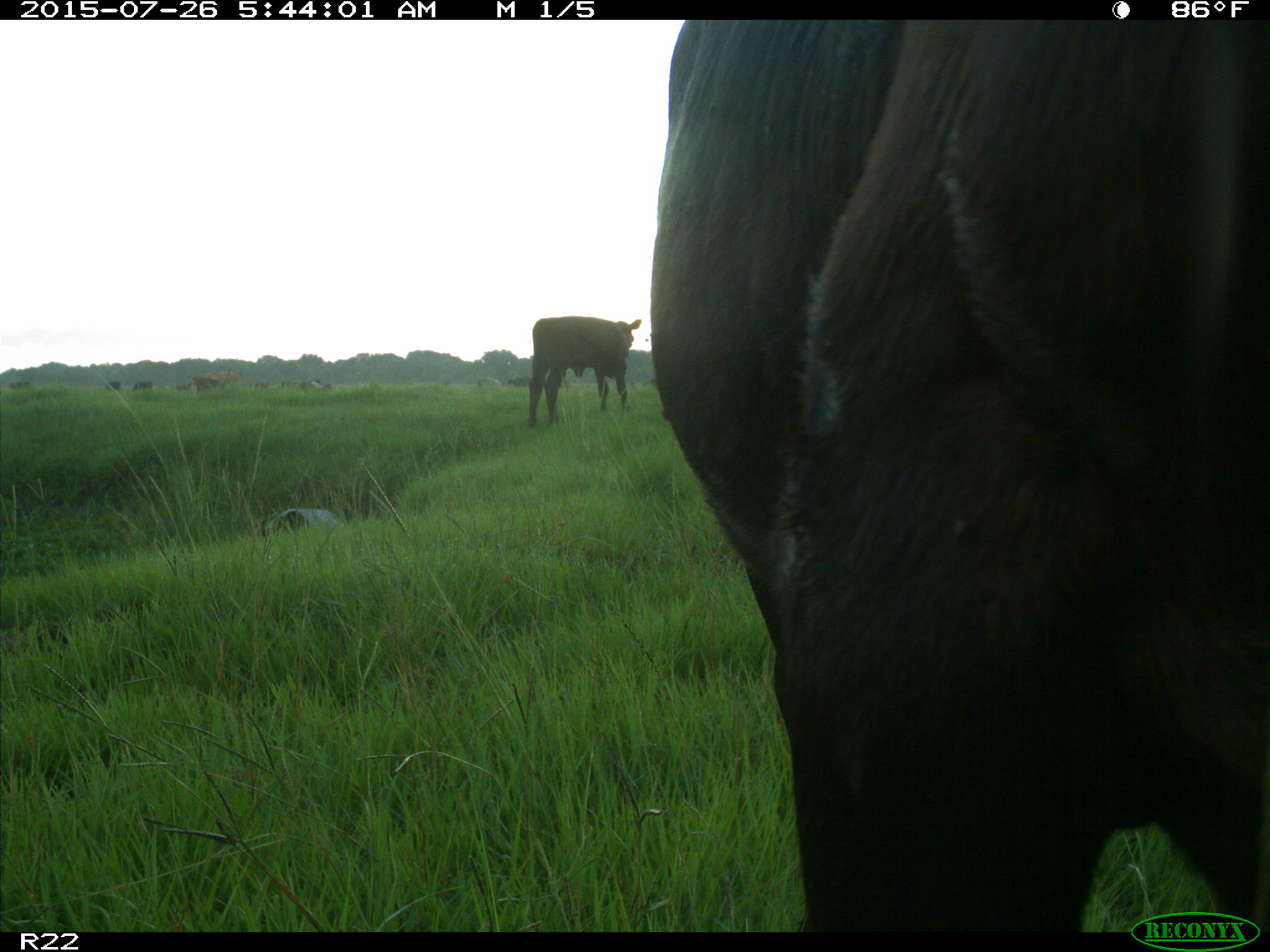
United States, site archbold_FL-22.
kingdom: Animalia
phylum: Chordata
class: Mammalia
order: Artiodactyla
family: Bovidae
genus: Bos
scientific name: Bos taurus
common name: domestic cow